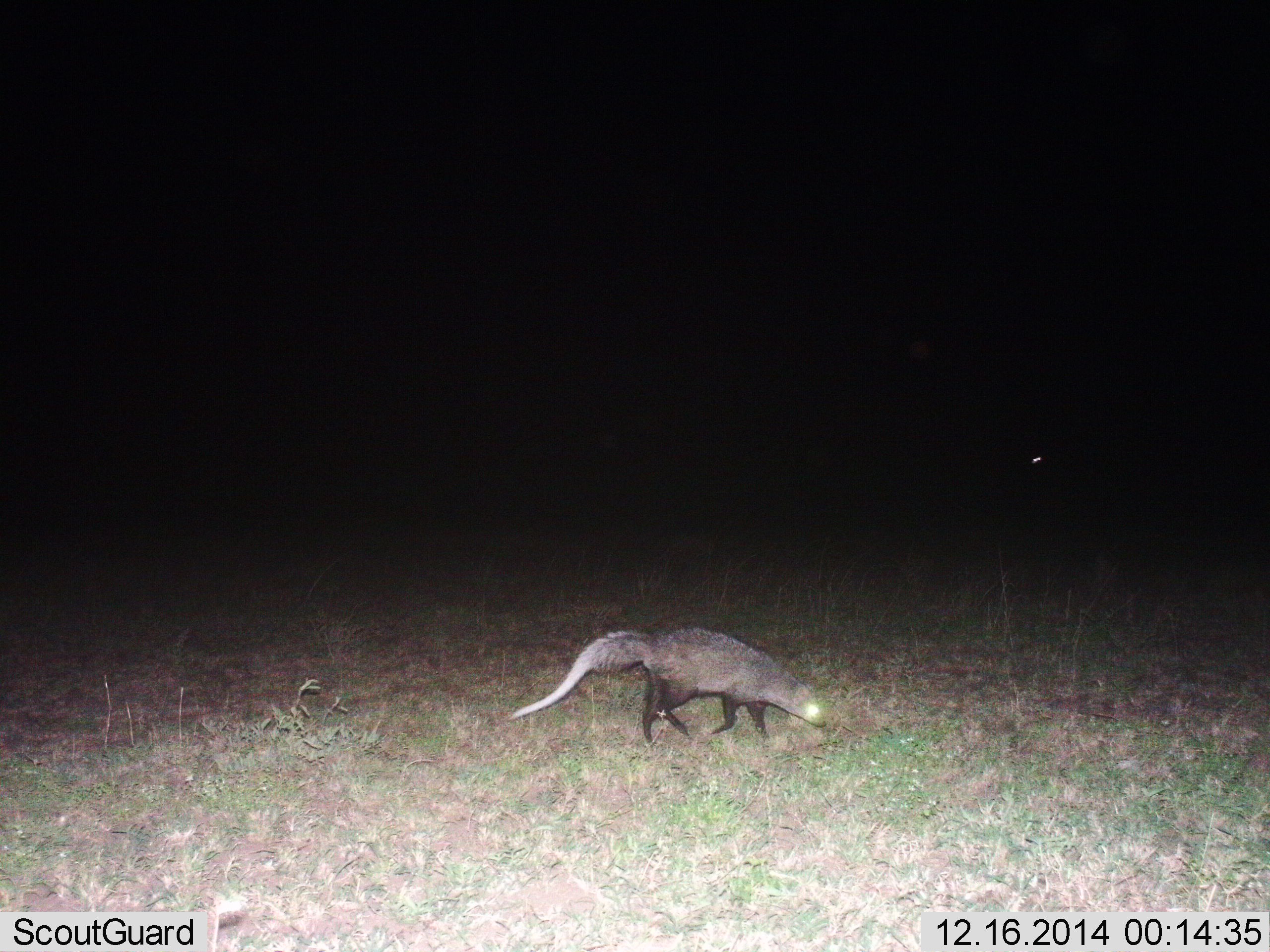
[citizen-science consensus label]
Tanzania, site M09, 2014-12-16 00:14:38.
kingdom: Animalia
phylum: Chordata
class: Mammalia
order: Carnivora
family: Herpestidae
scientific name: Herpestidae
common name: mongoose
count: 1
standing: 10%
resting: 0%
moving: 100%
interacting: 0%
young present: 0%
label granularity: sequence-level